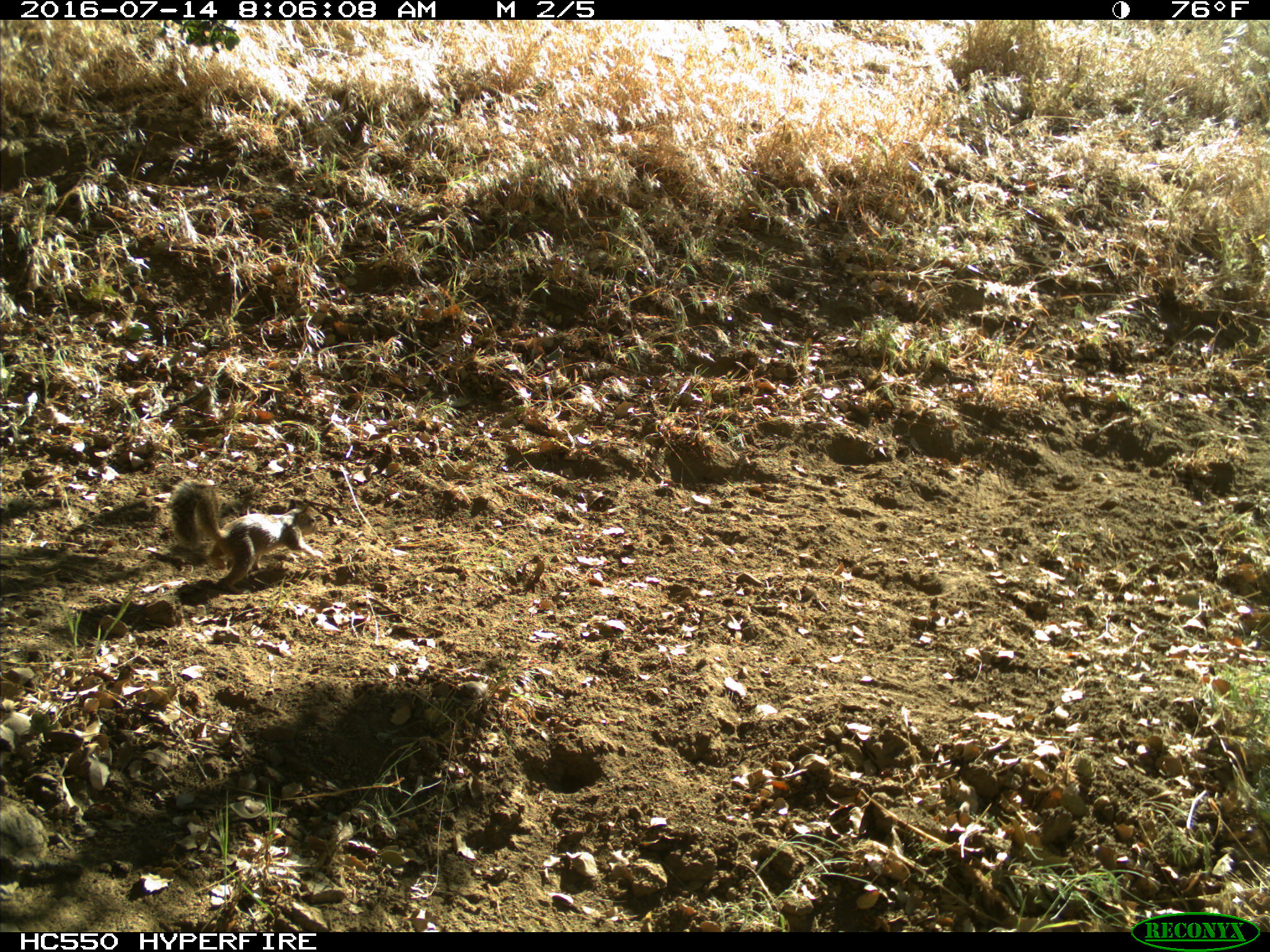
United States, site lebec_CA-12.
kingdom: Animalia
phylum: Chordata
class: Mammalia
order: Rodentia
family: Sciuridae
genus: Otospermophilus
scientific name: Otospermophilus beecheyi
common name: california ground squirrel